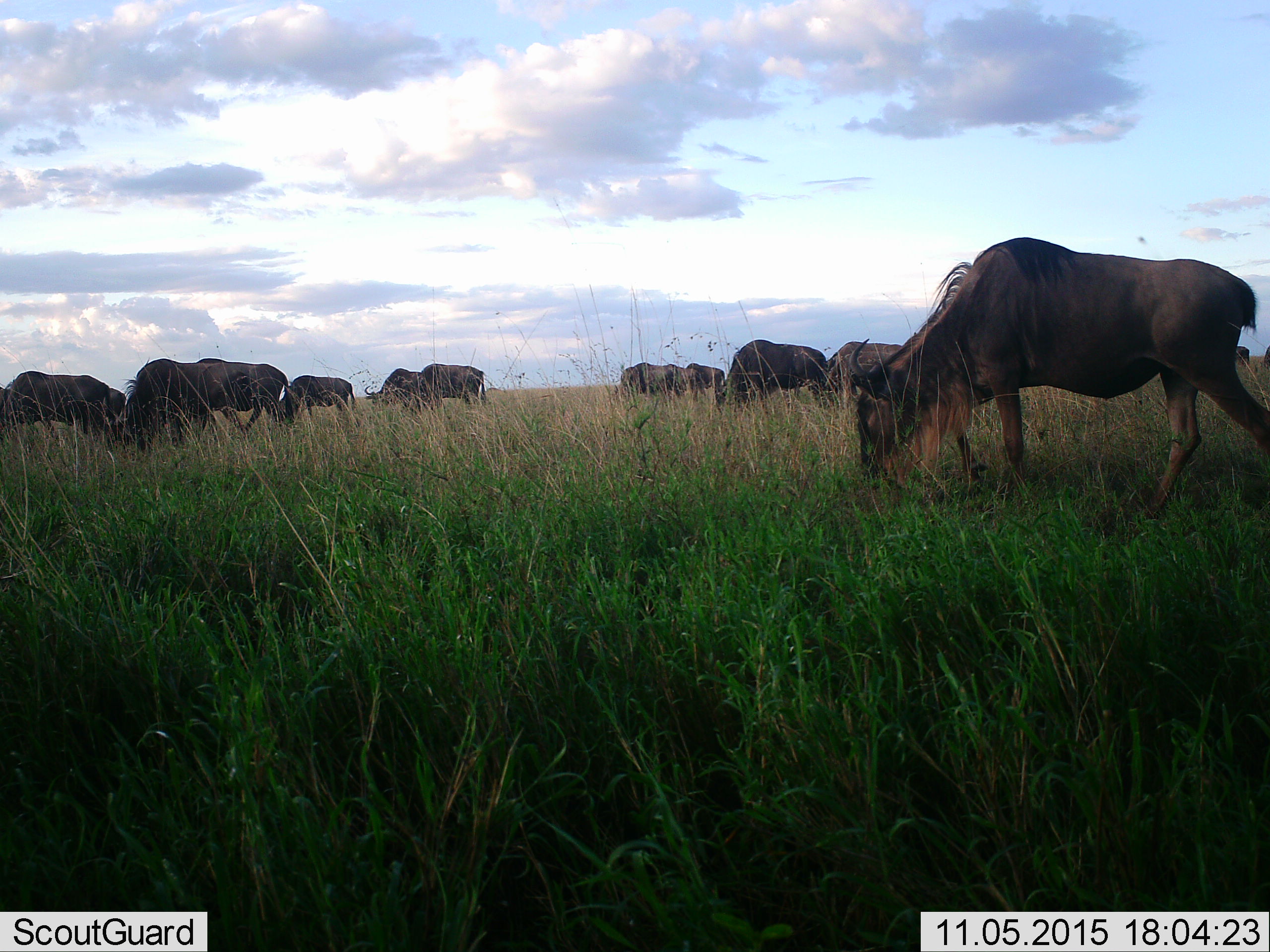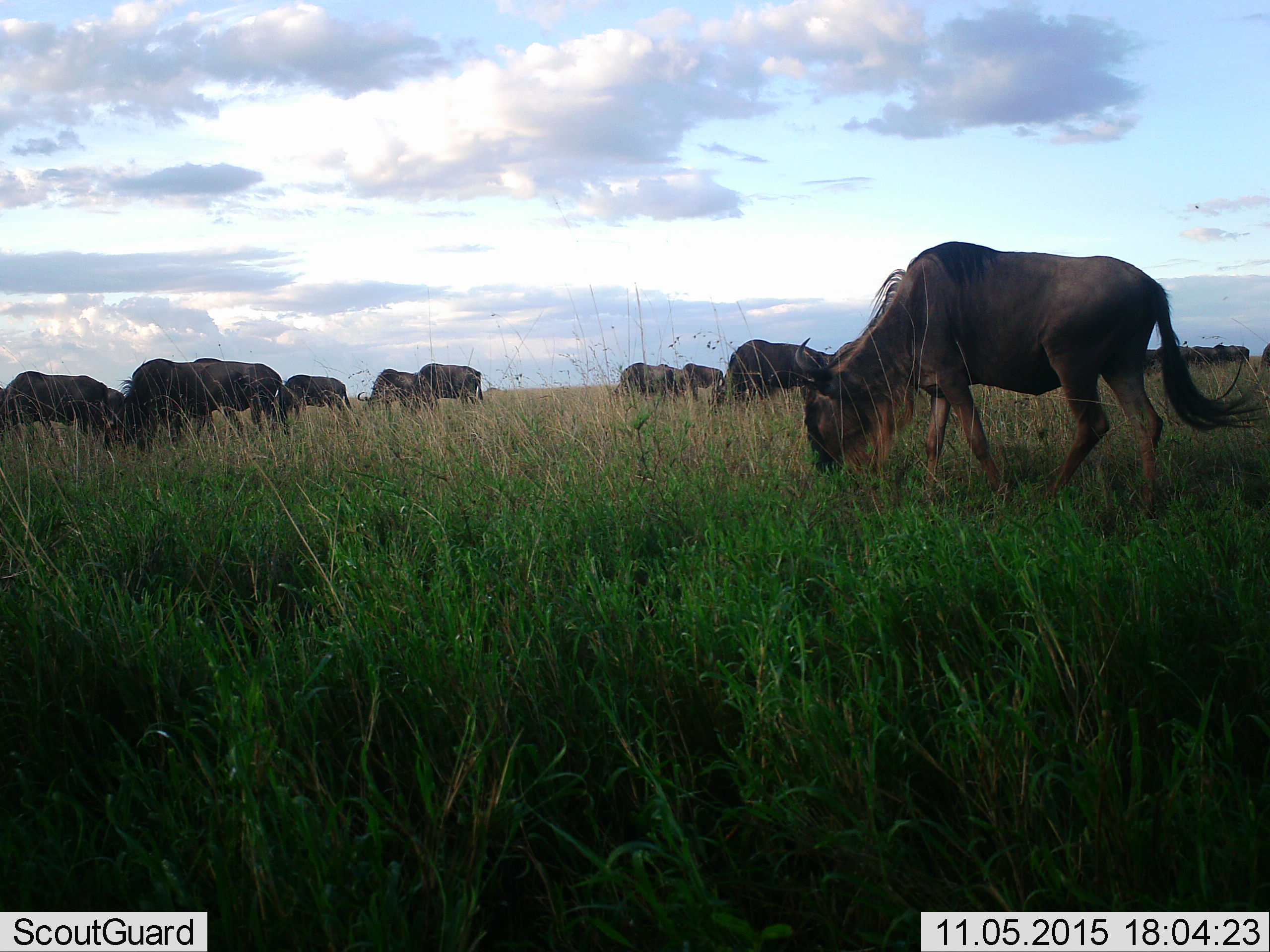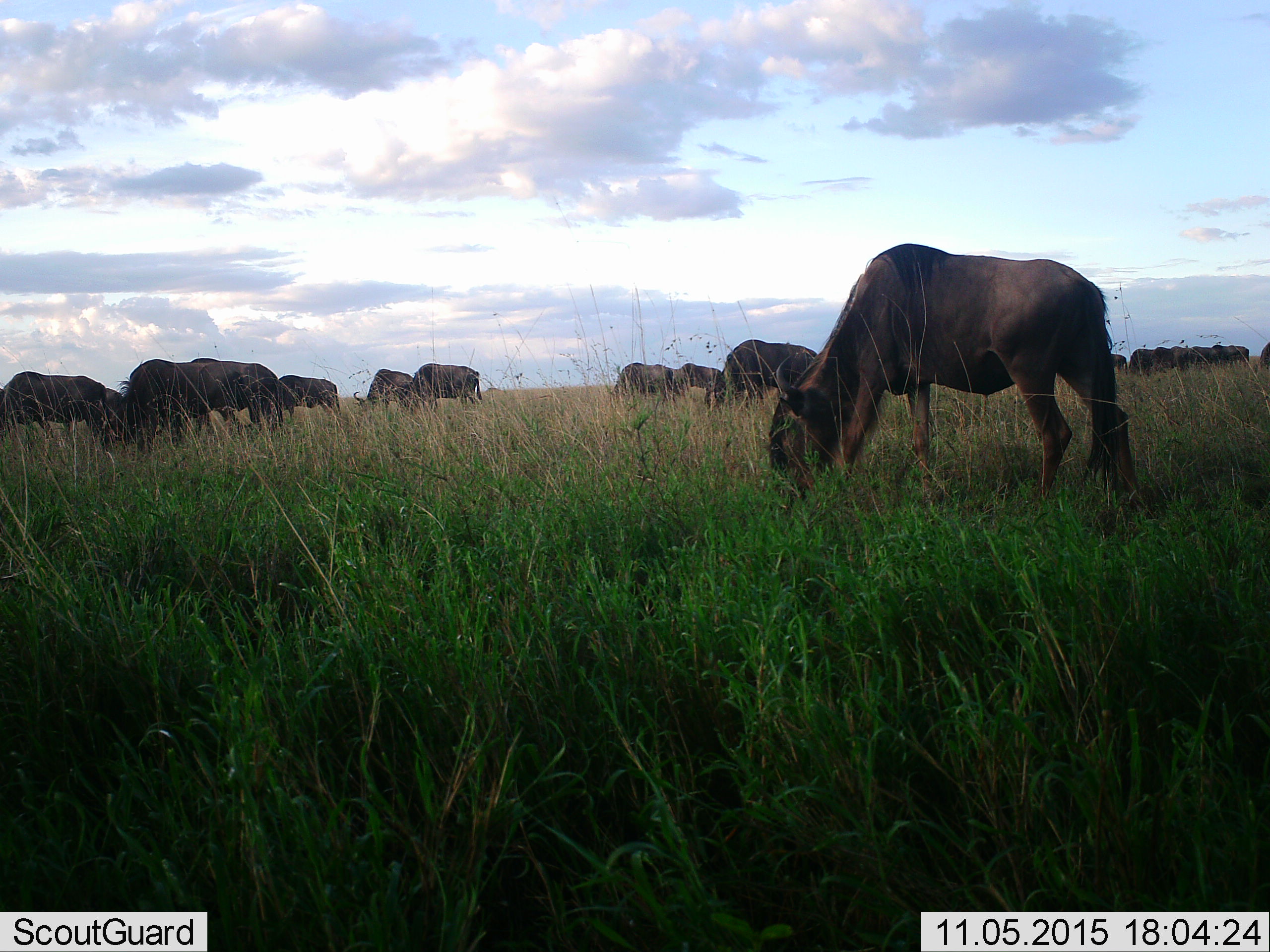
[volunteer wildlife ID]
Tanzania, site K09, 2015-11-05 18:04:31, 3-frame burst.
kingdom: Animalia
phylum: Chordata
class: Mammalia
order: Artiodactyla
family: Bovidae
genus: Connochaetes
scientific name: Connochaetes taurinus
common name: blue wildebeest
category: wildebeest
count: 11-50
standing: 29%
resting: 0%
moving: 43%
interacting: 0%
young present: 0%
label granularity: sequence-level